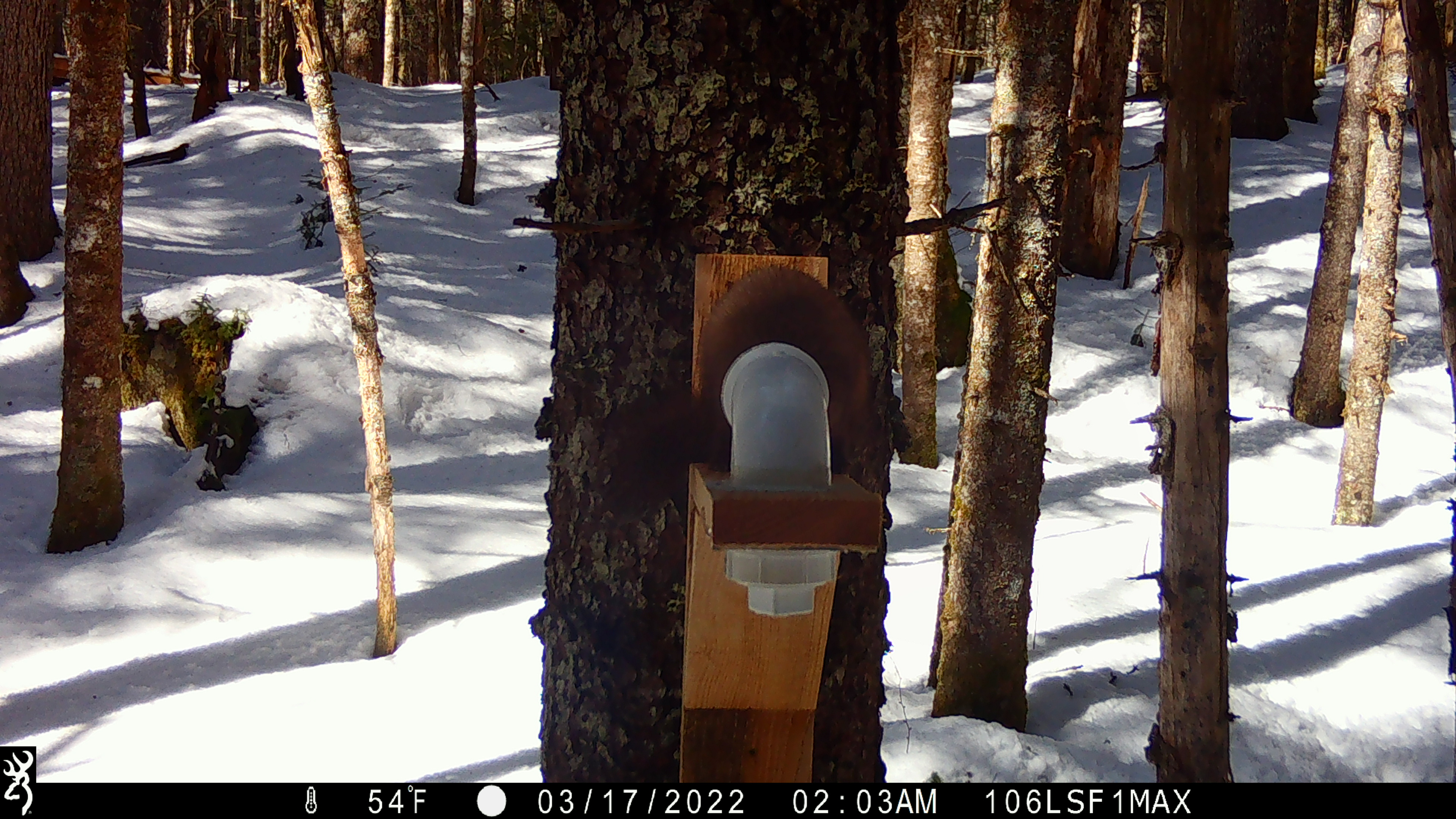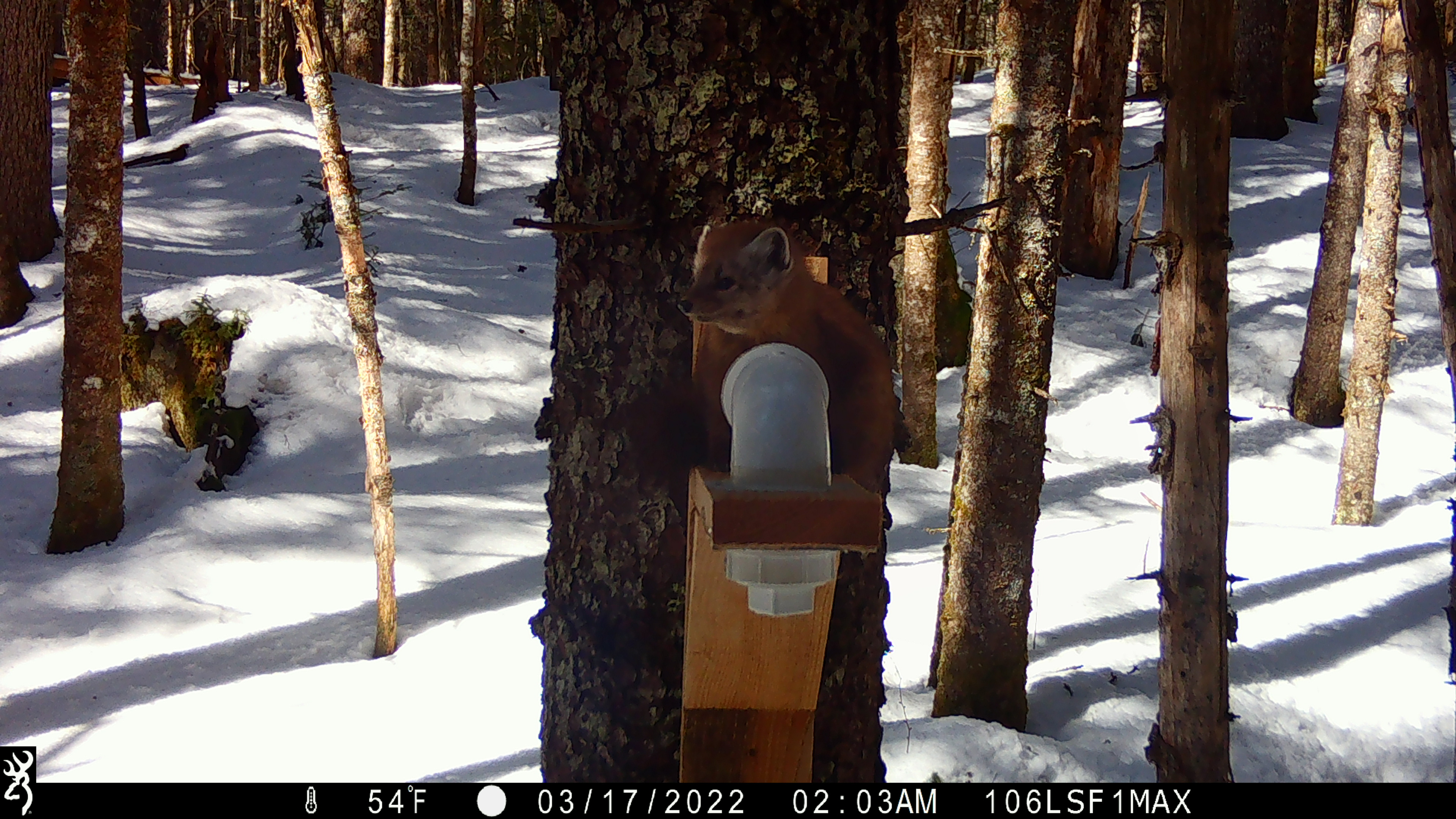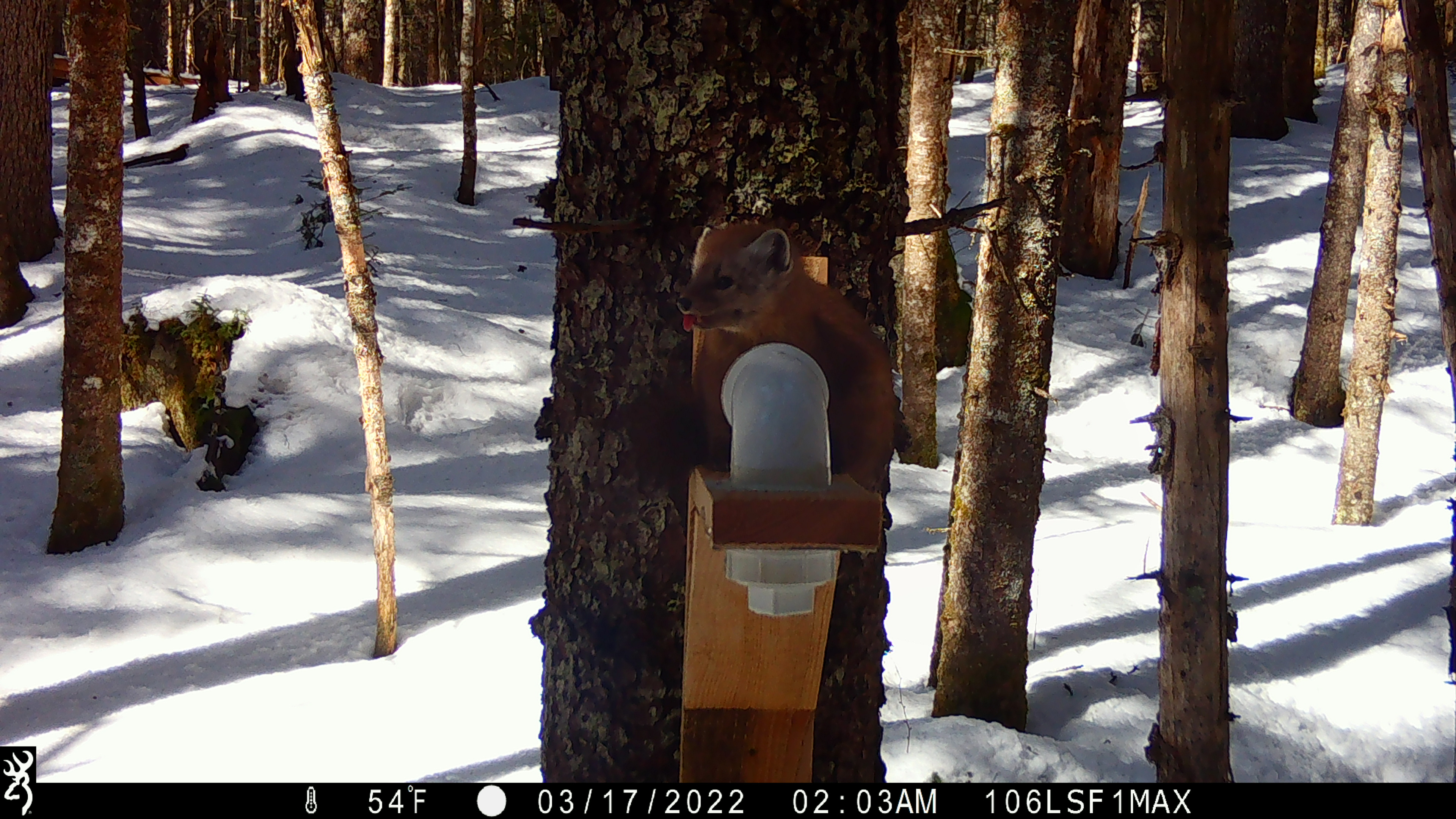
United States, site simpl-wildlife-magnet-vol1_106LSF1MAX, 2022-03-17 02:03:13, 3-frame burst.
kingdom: Animalia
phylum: Chordata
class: Mammalia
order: Carnivora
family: Mustelidae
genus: Martes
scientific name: Martes americana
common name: american marten